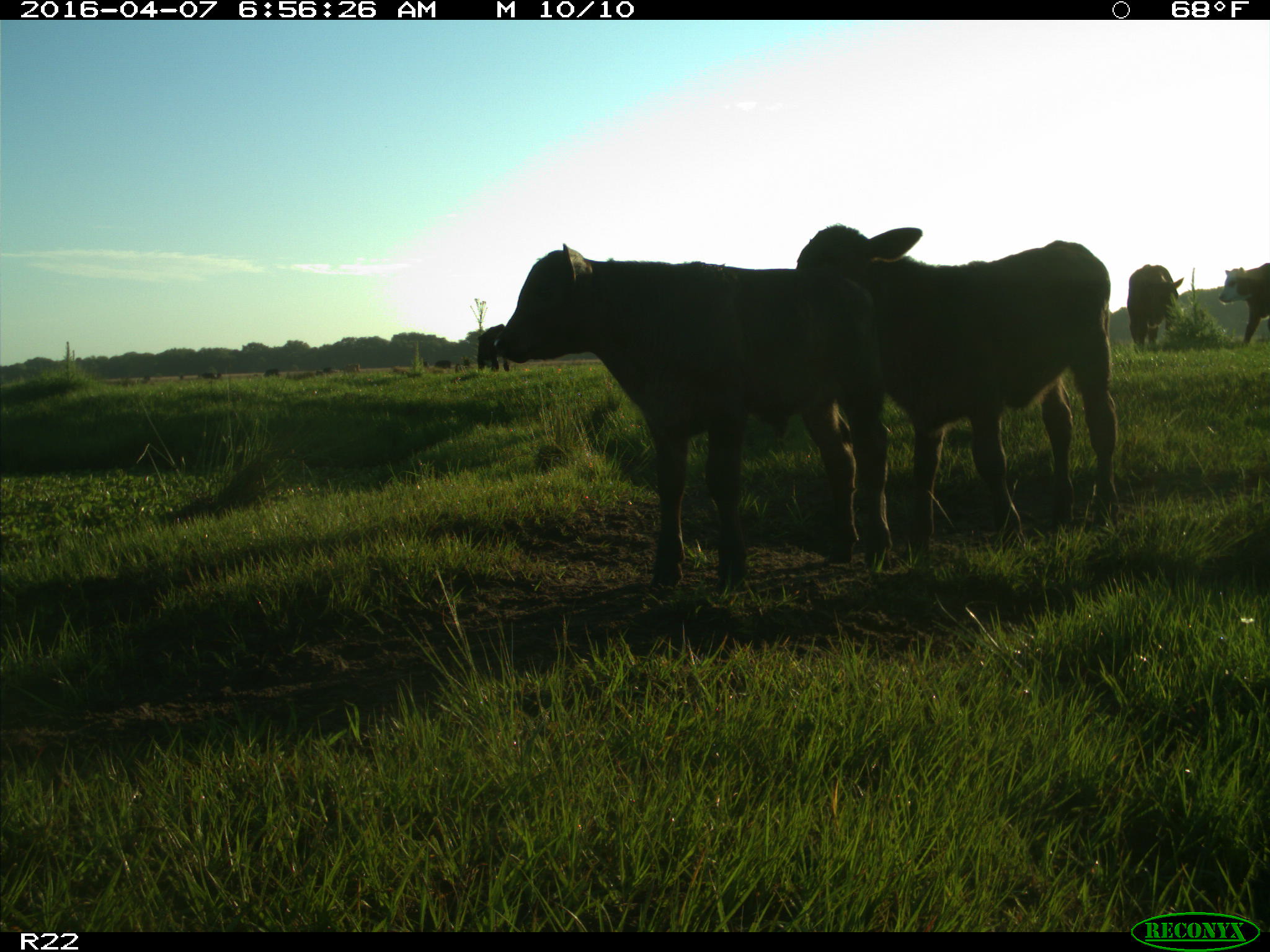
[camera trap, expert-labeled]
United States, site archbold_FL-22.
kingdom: Animalia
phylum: Chordata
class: Mammalia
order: Artiodactyla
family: Bovidae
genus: Bos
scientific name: Bos taurus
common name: domestic cow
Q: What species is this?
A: Bos taurus (domestic cow).